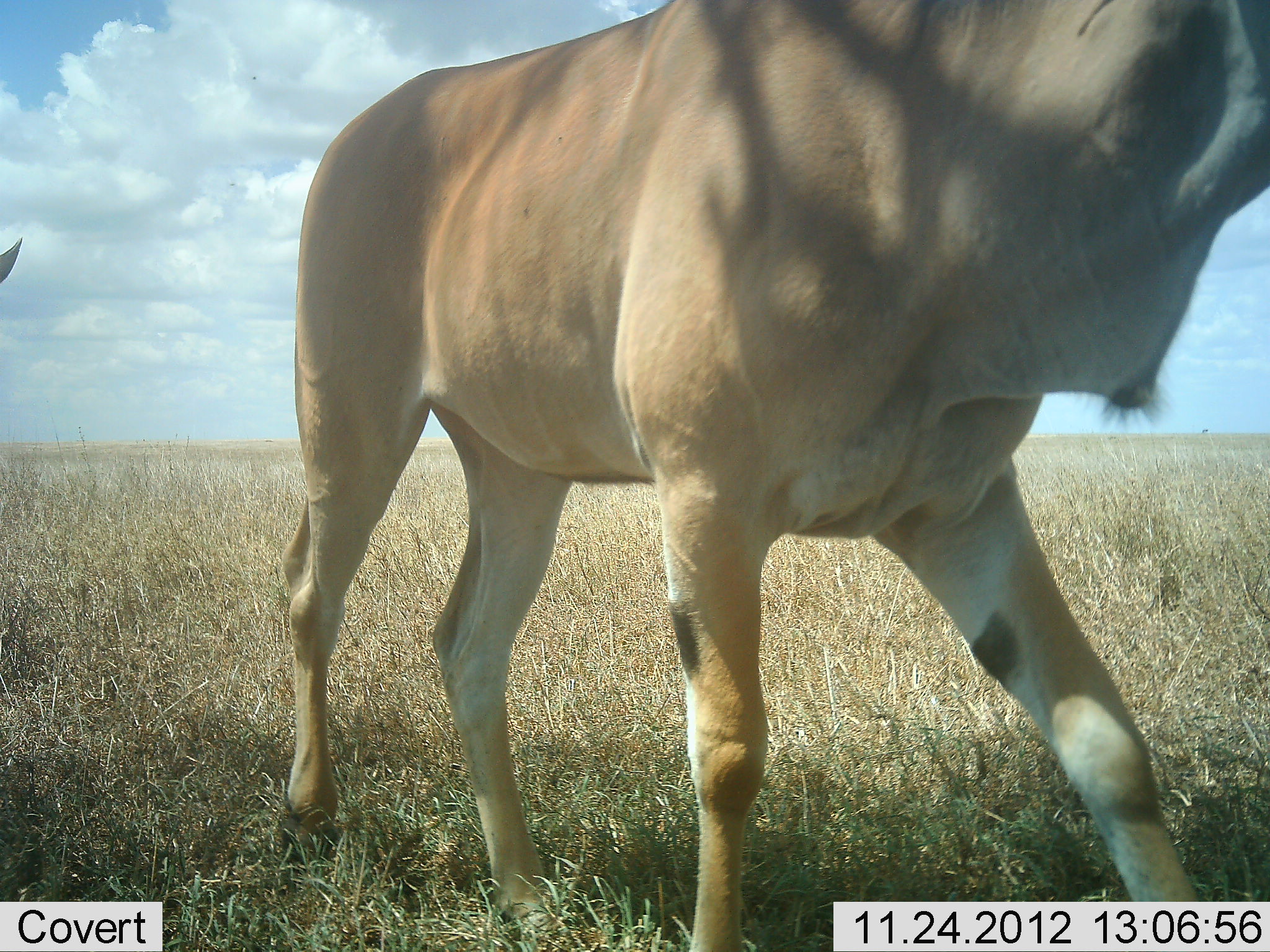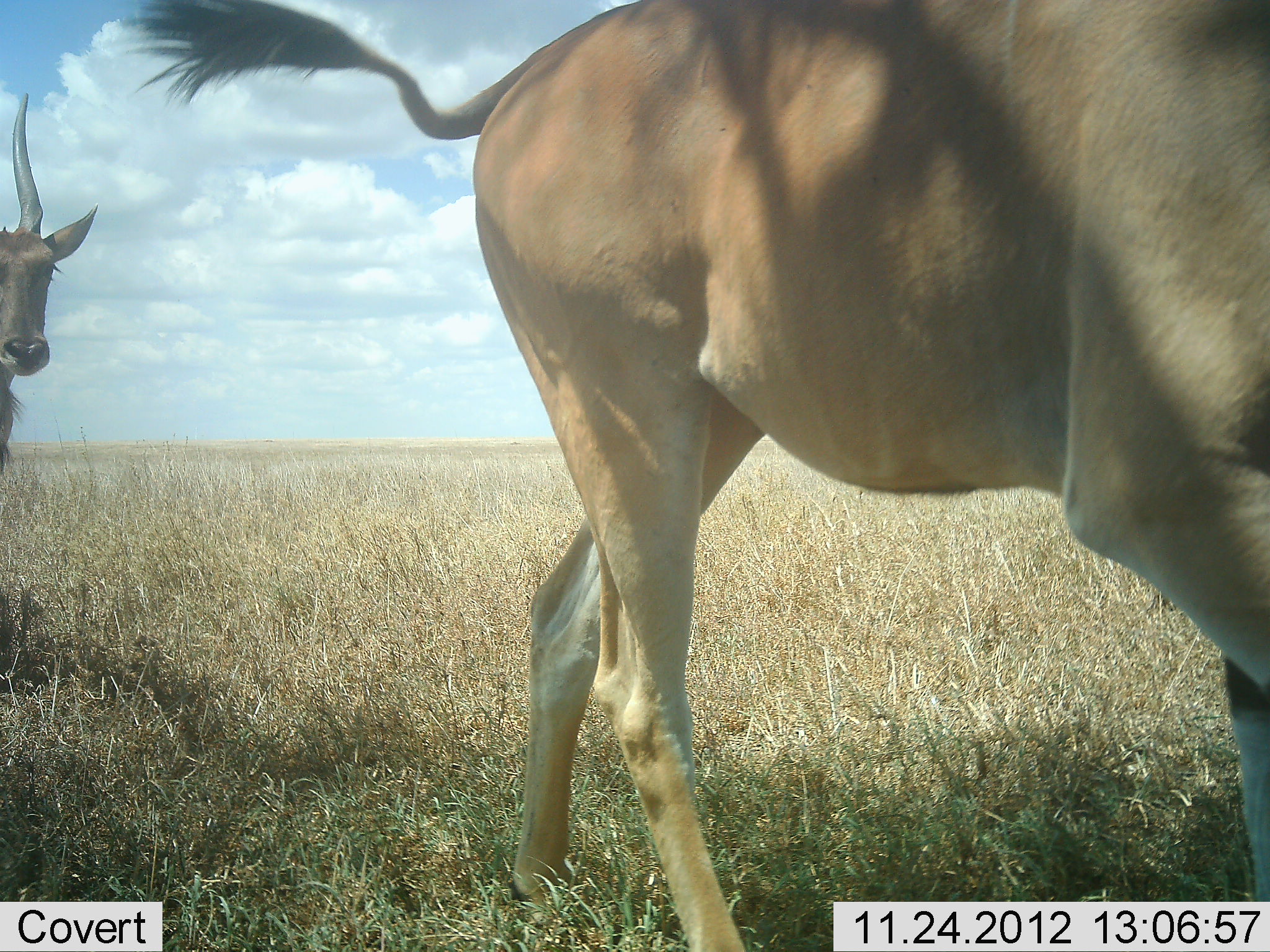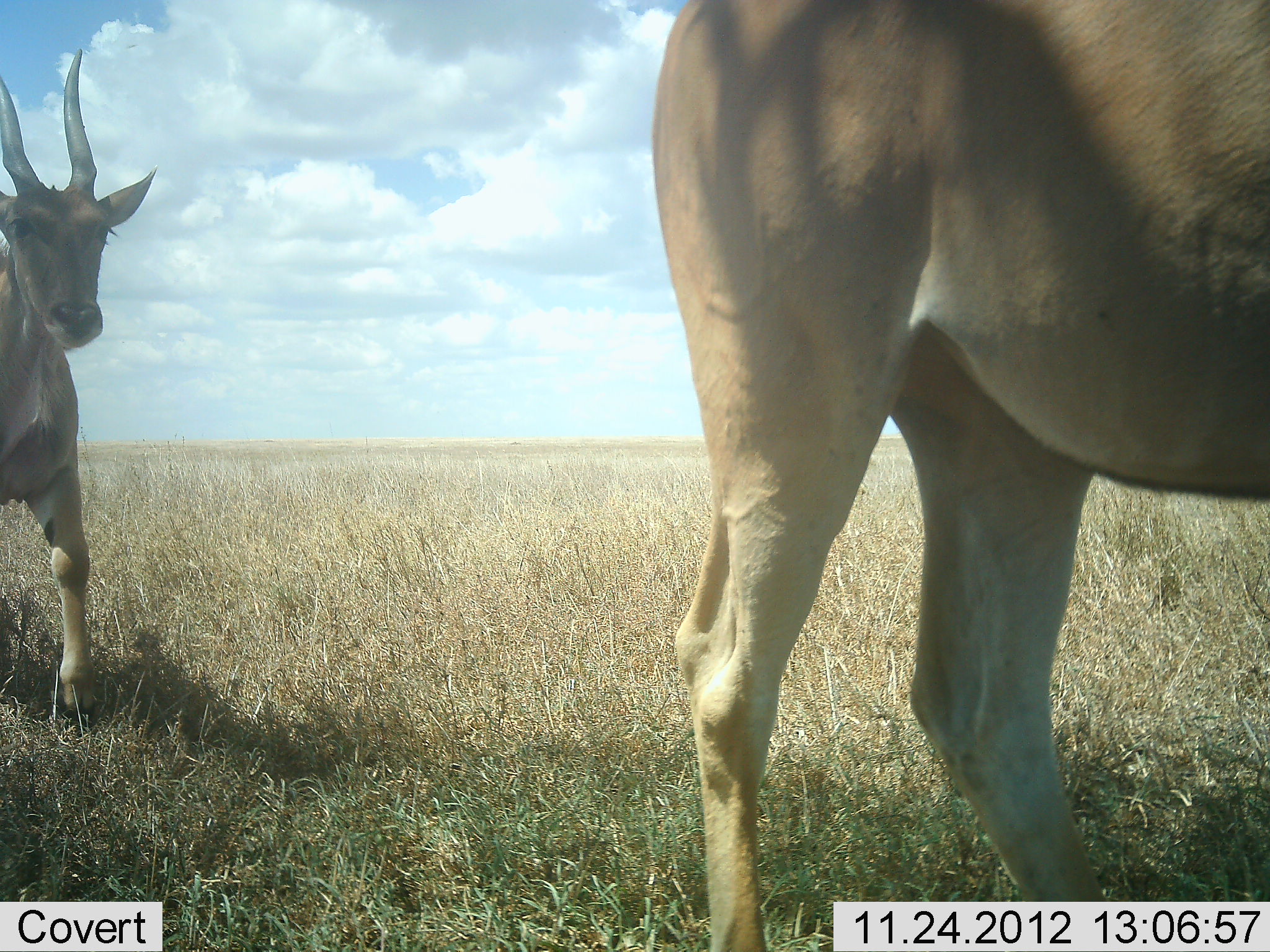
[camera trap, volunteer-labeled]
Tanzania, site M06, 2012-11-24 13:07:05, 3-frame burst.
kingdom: Animalia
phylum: Chordata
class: Mammalia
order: Artiodactyla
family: Bovidae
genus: Tragelaphus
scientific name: Tragelaphus oryx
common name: eland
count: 2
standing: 0%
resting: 0%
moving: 100%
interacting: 0%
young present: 0%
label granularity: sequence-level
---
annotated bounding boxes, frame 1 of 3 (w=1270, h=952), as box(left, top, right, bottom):
animal: box(272, 0, 1269, 951); box(0, 235, 24, 289)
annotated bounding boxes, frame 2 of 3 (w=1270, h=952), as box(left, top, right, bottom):
animal: box(120, 0, 1269, 951); box(0, 92, 97, 466)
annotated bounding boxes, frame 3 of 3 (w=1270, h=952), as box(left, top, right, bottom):
animal: box(648, 0, 1270, 952); box(0, 45, 162, 720)